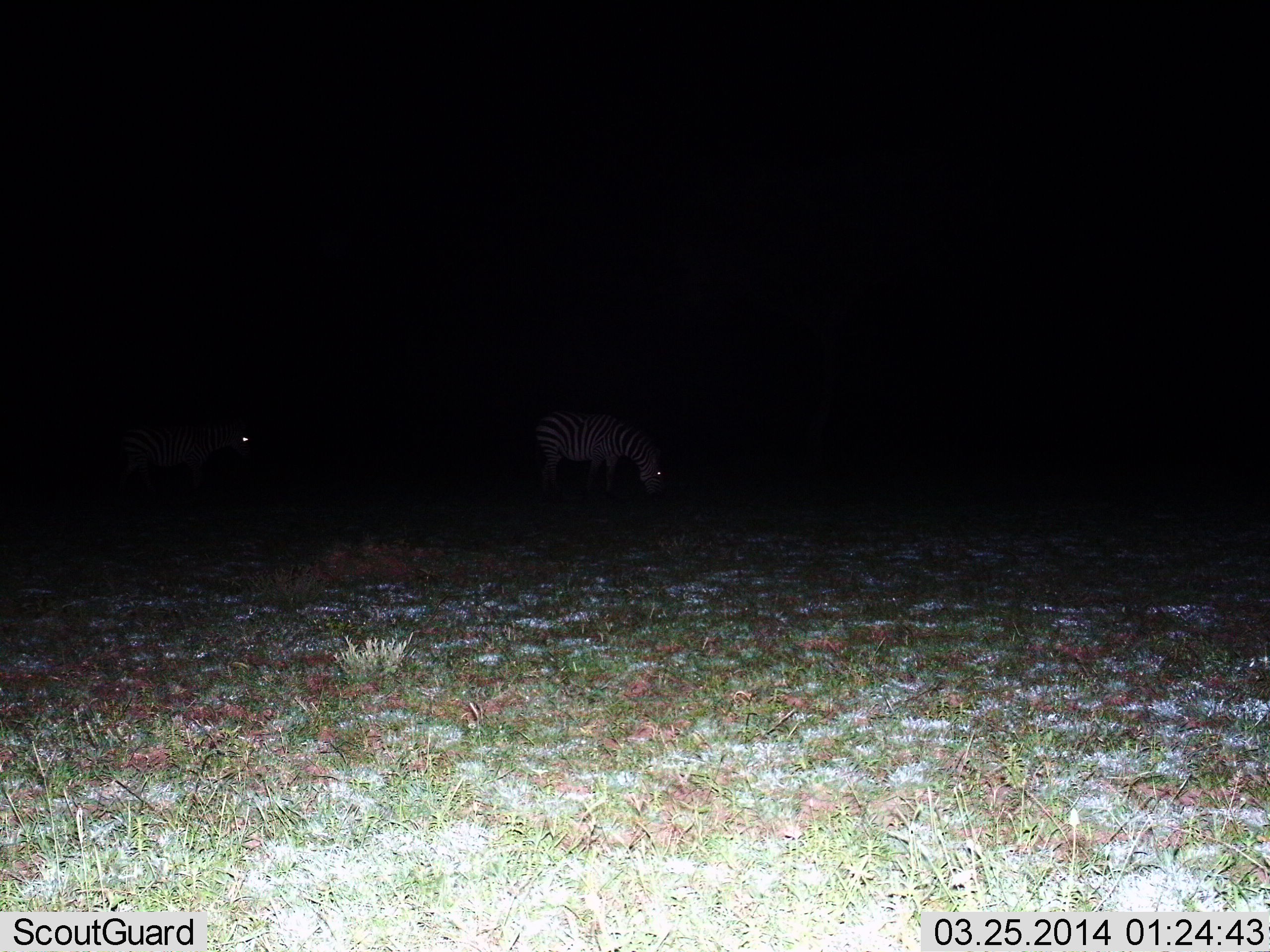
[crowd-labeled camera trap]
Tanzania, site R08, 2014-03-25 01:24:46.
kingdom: Animalia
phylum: Chordata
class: Mammalia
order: Perissodactyla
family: Equidae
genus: Equus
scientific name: Equus quagga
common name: plains zebra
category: zebra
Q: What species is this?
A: Zebra (plains zebra) (Equus quagga).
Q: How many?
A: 2.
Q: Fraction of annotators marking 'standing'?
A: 30%.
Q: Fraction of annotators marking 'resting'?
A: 0%.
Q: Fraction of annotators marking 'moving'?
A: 20%.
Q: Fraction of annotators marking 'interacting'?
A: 0%.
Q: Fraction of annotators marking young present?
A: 0%.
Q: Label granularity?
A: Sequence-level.